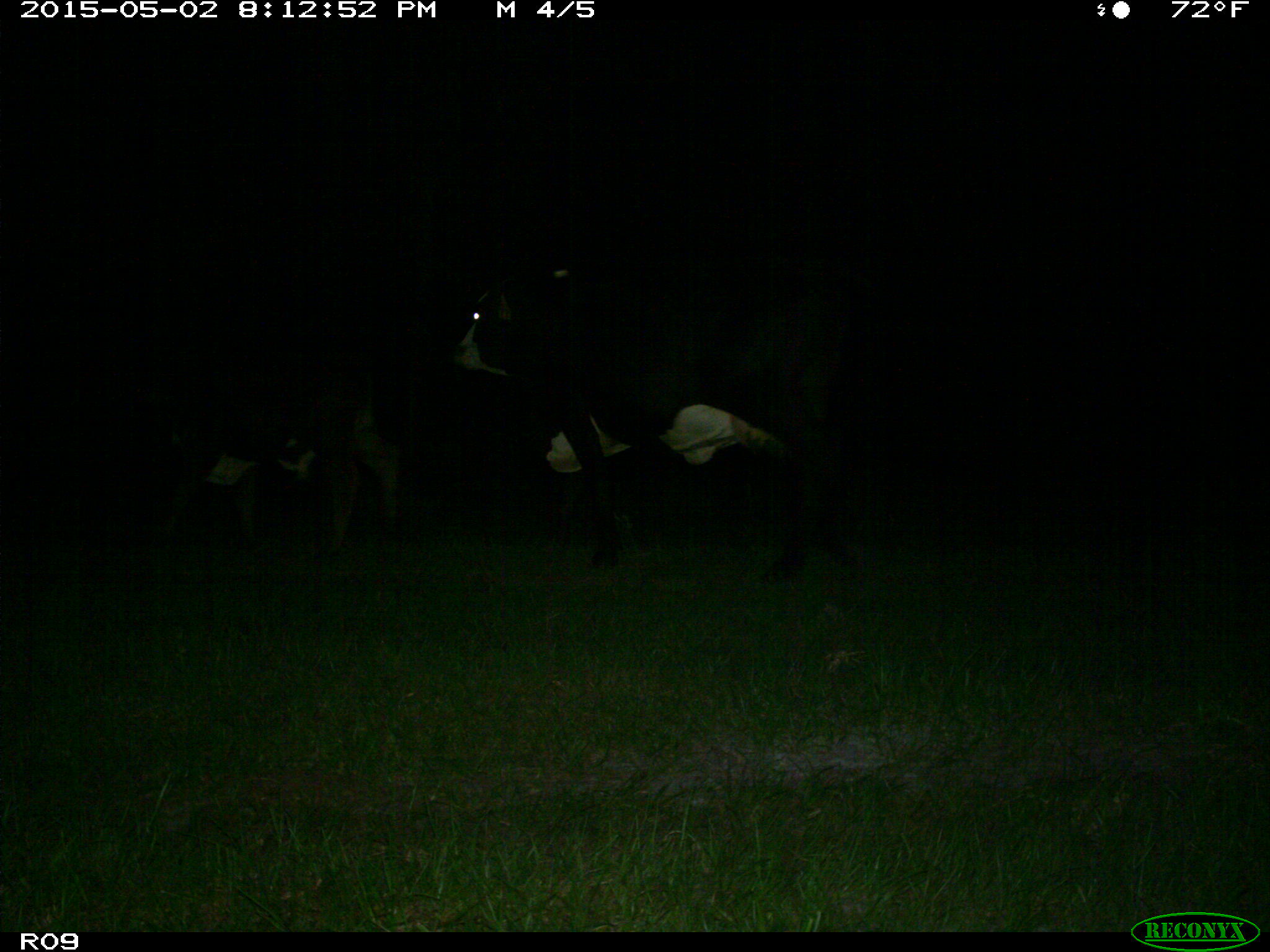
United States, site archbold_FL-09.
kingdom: Animalia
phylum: Chordata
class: Mammalia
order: Artiodactyla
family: Bovidae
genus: Bos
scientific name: Bos taurus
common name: domestic cow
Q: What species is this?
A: Bos taurus (domestic cow).